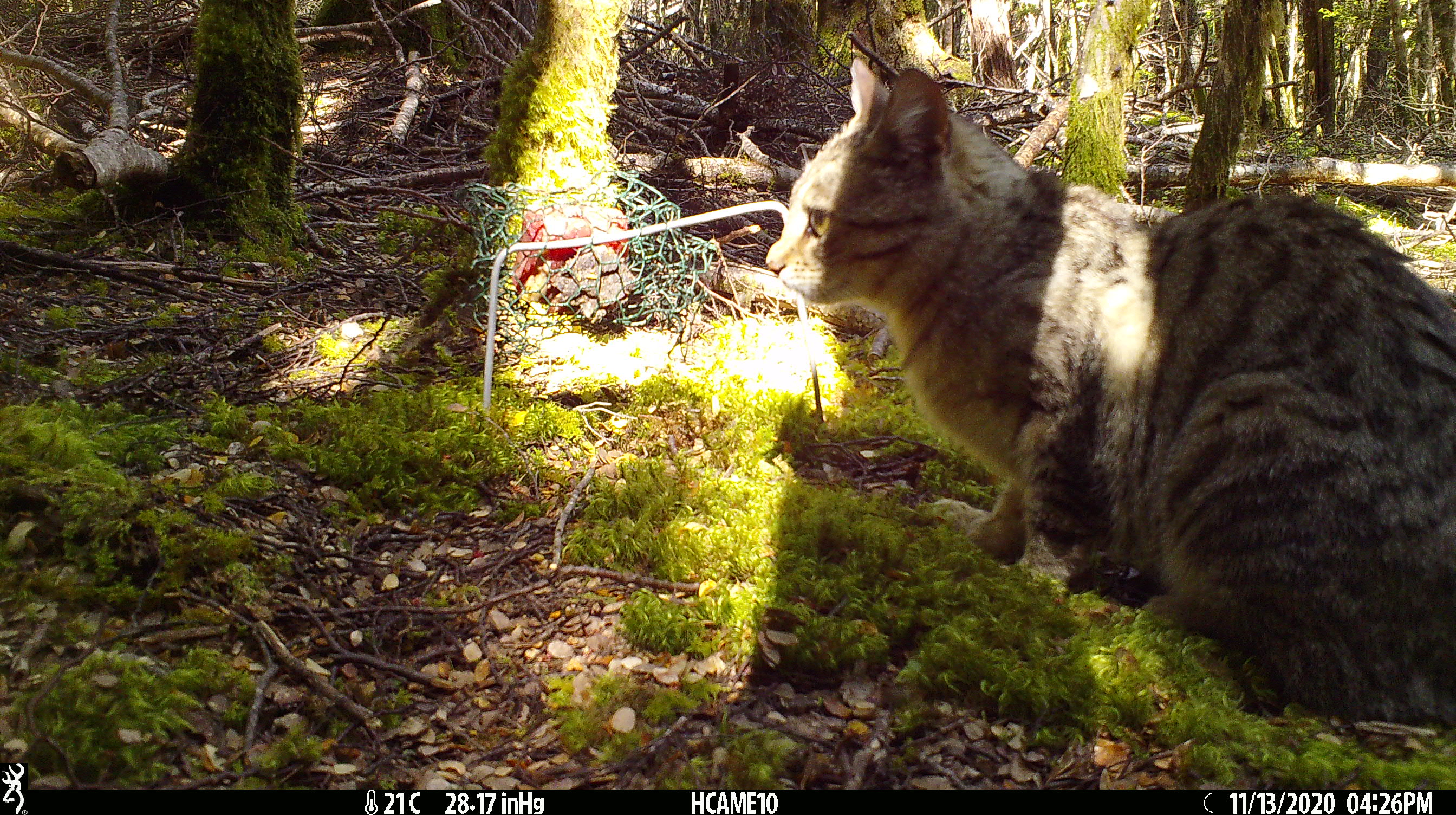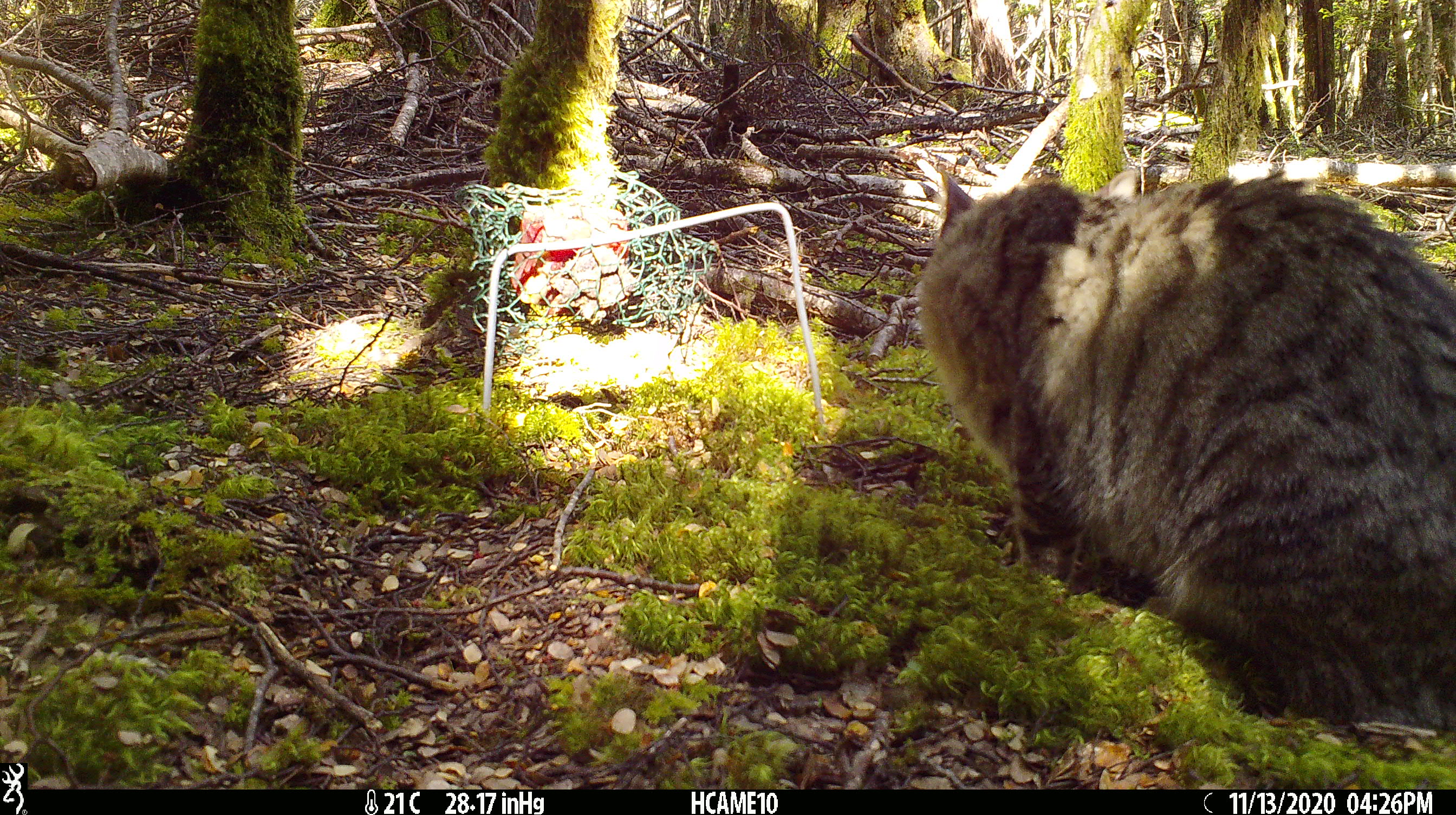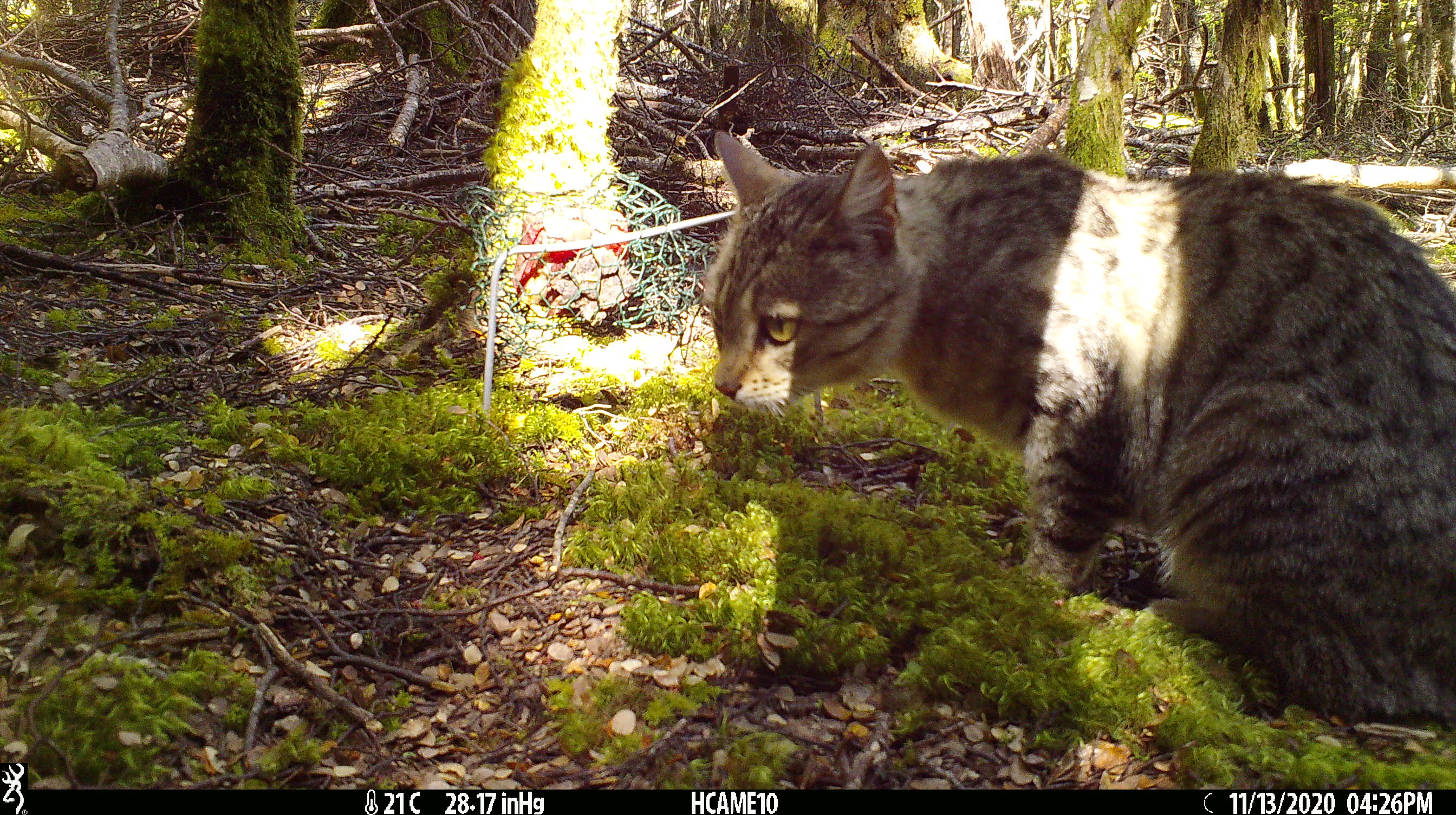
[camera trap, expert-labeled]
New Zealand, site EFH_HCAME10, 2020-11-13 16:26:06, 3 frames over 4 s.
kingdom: Animalia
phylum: Chordata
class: Mammalia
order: Carnivora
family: Felidae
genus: Felis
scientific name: Felis catus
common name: domestic cat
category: cat